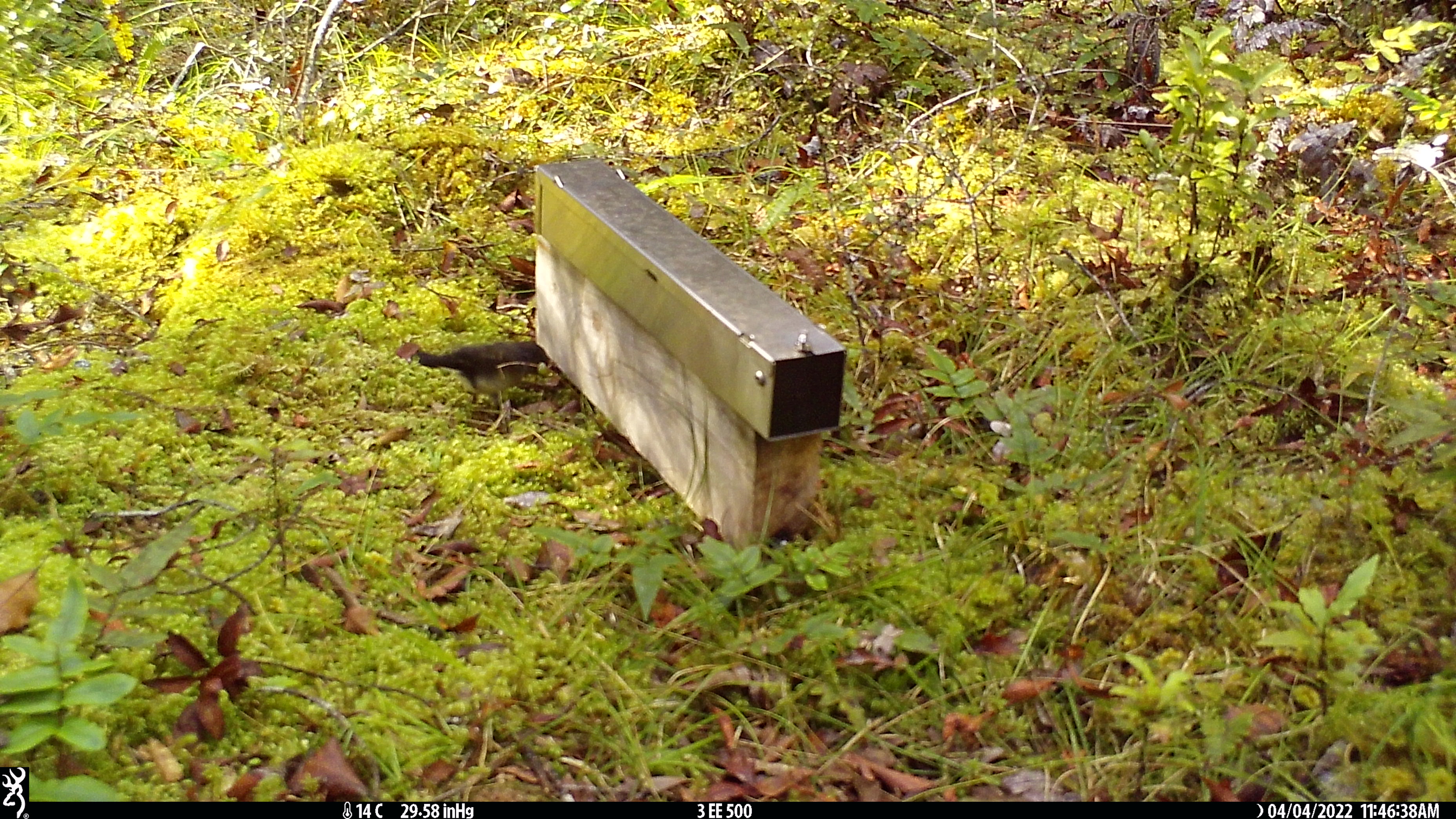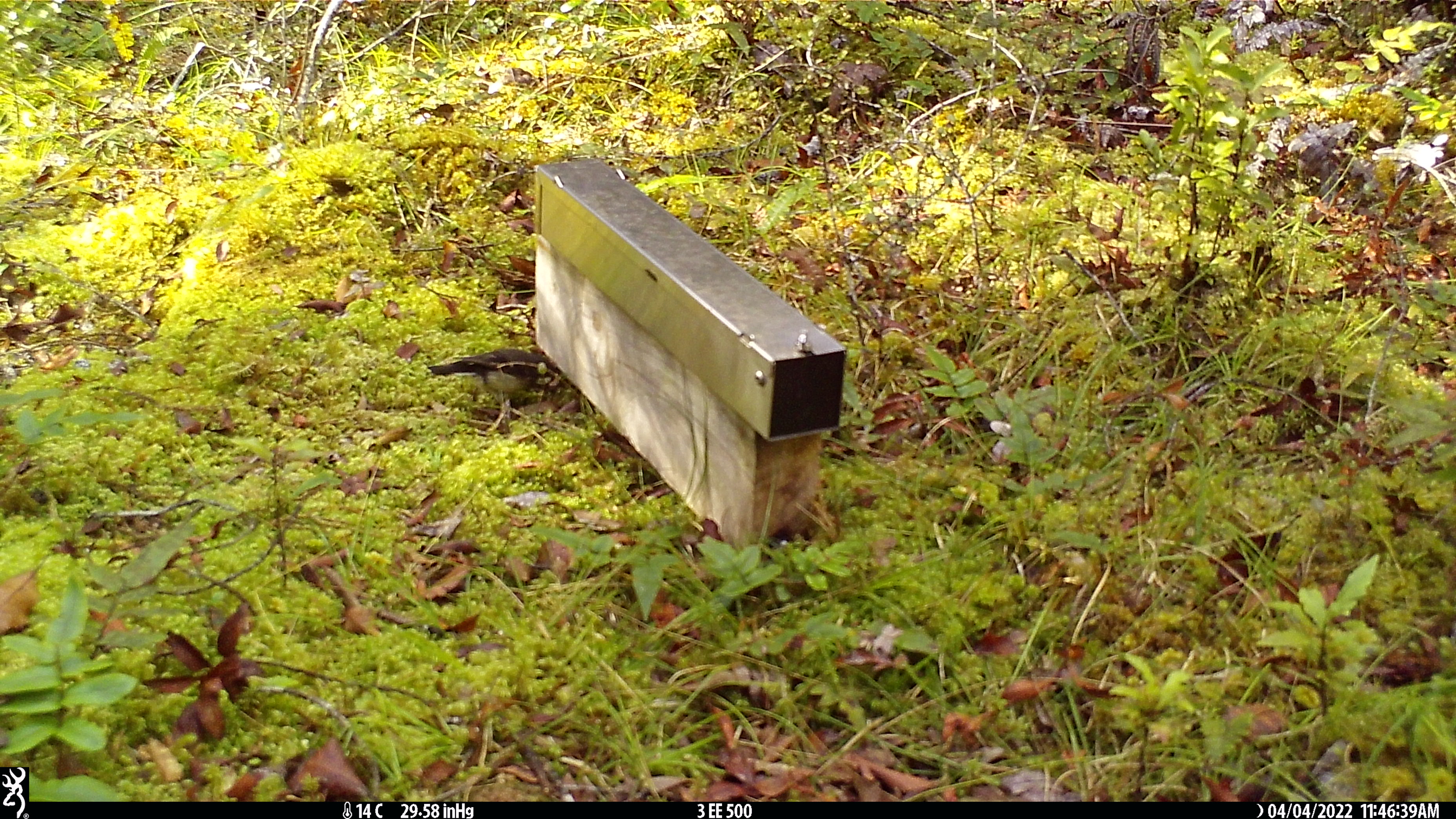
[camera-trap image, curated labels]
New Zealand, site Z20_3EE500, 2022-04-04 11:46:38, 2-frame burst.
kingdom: Animalia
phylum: Chordata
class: Aves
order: Passeriformes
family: Petroicidae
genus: Petroica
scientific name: Petroica macrocephala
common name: tomtit